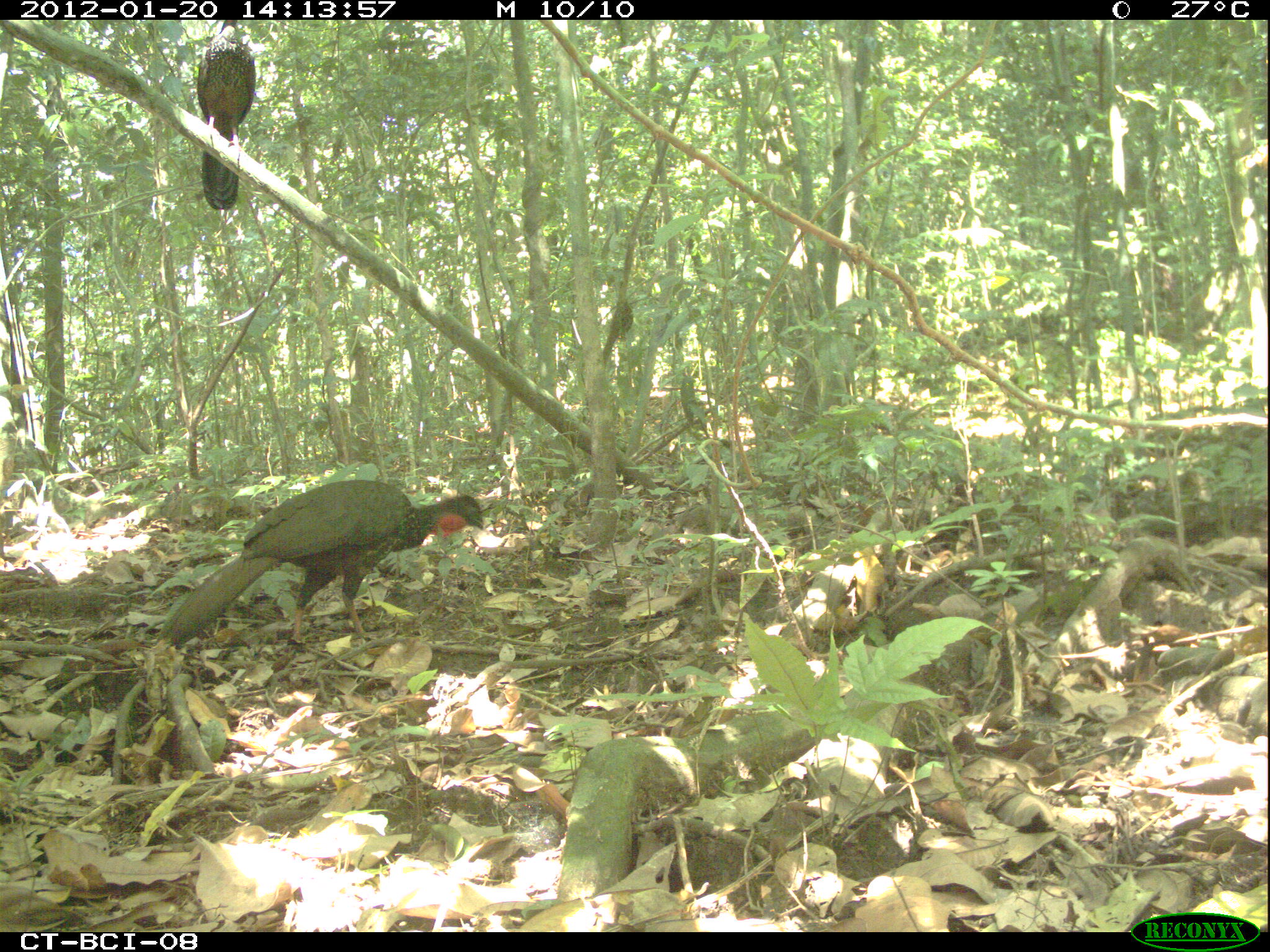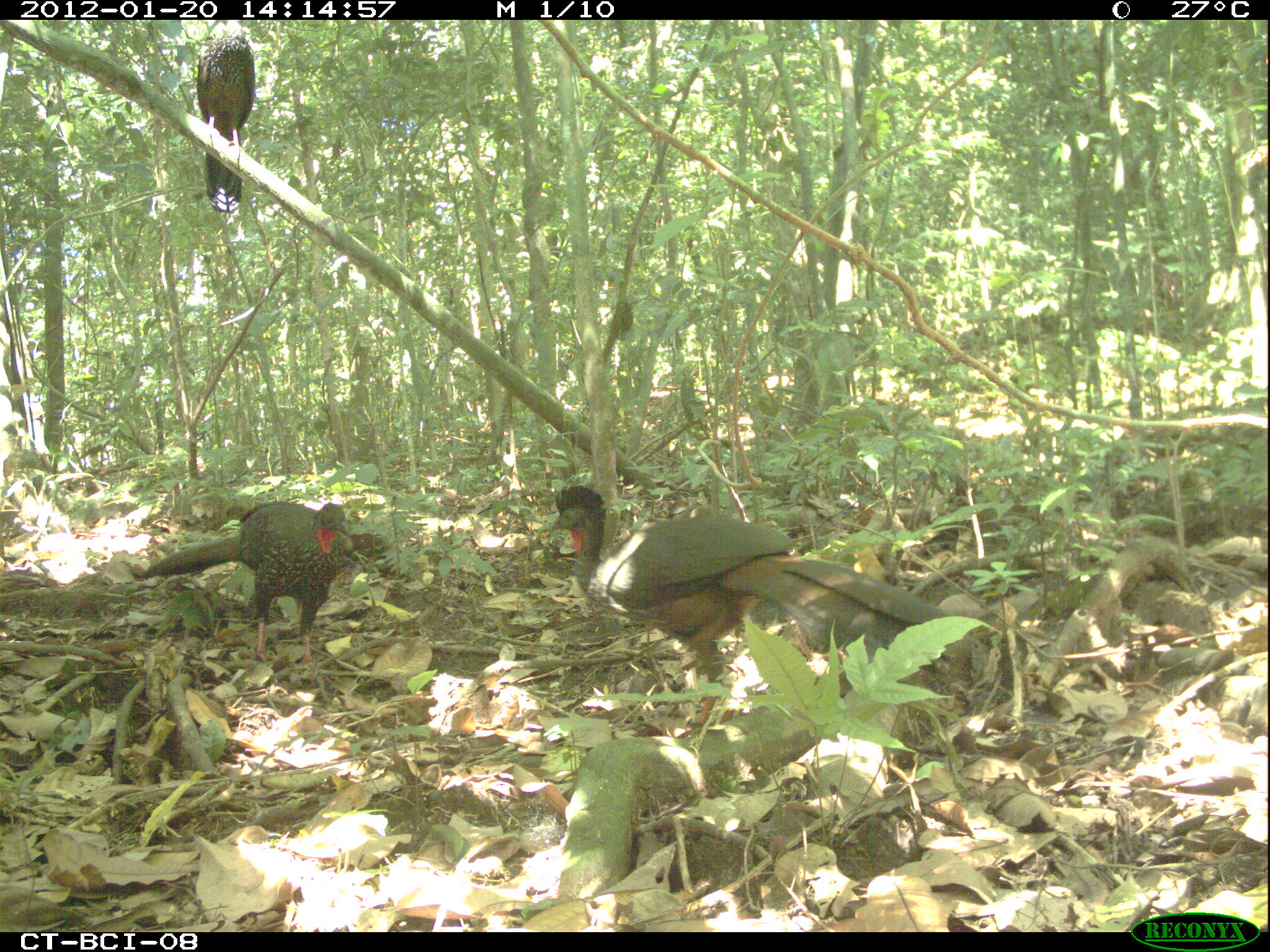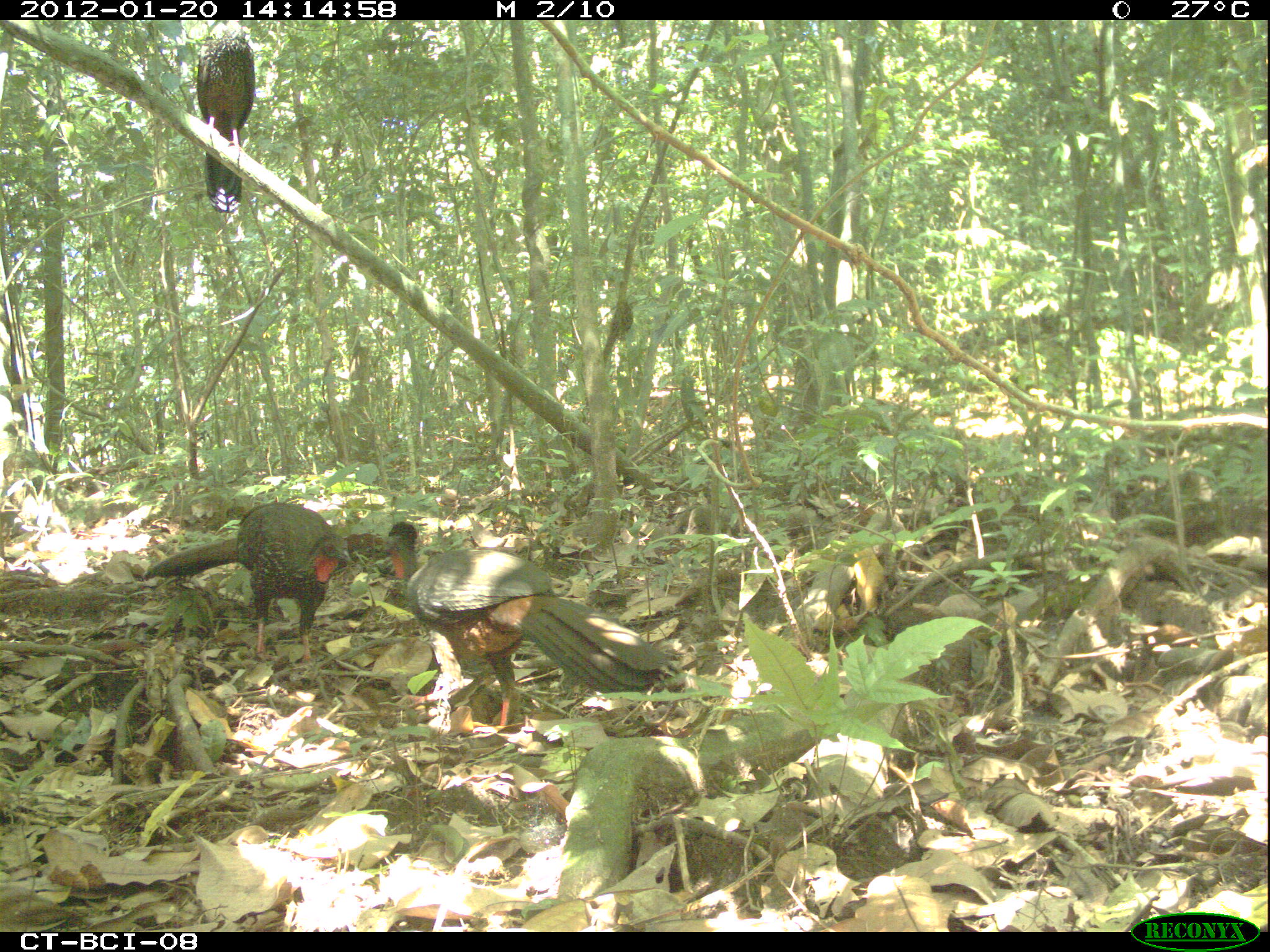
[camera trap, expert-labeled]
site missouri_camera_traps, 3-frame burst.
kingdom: Animalia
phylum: Chordata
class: Aves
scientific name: Aves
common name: bird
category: bird spec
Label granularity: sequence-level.